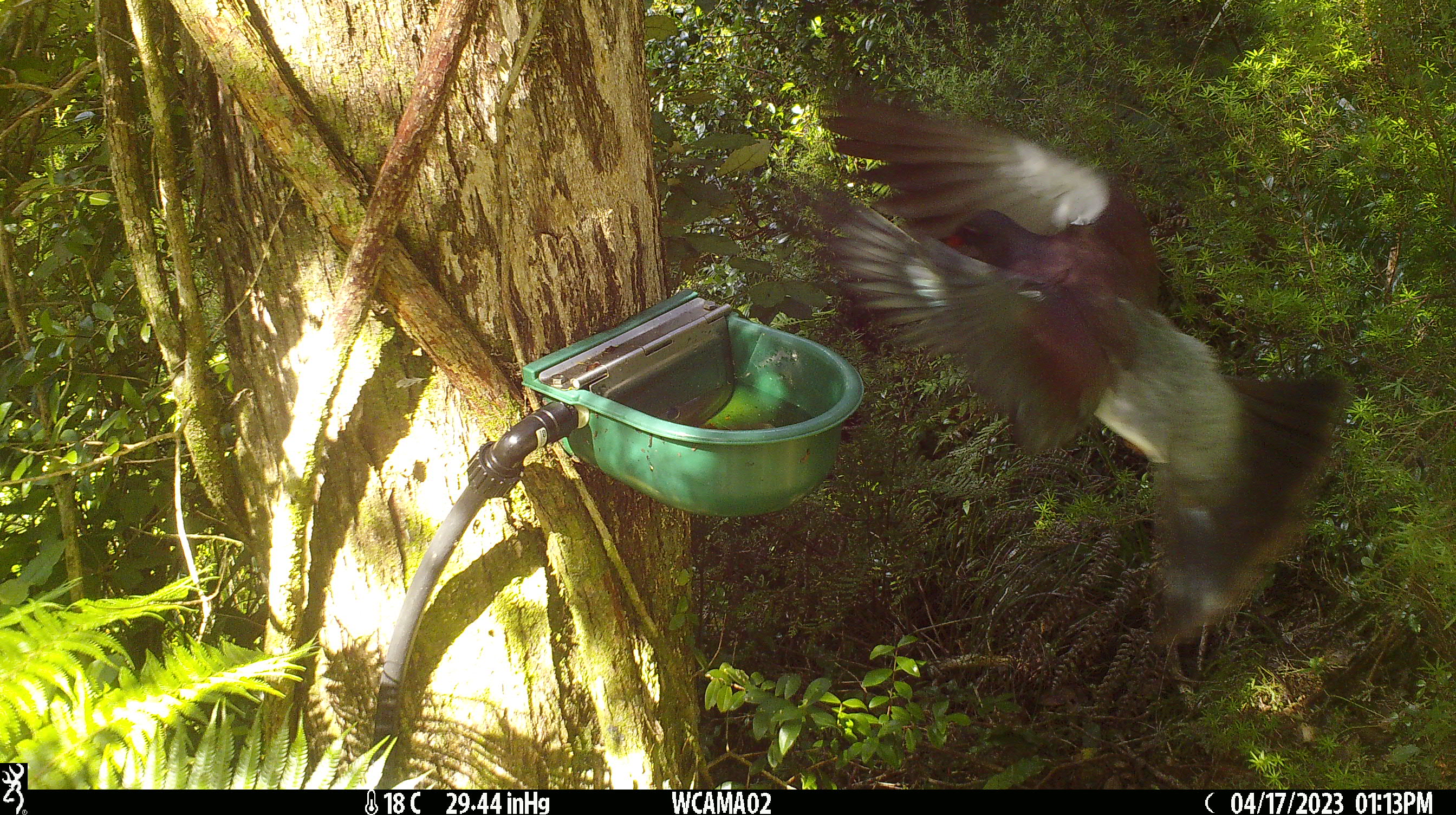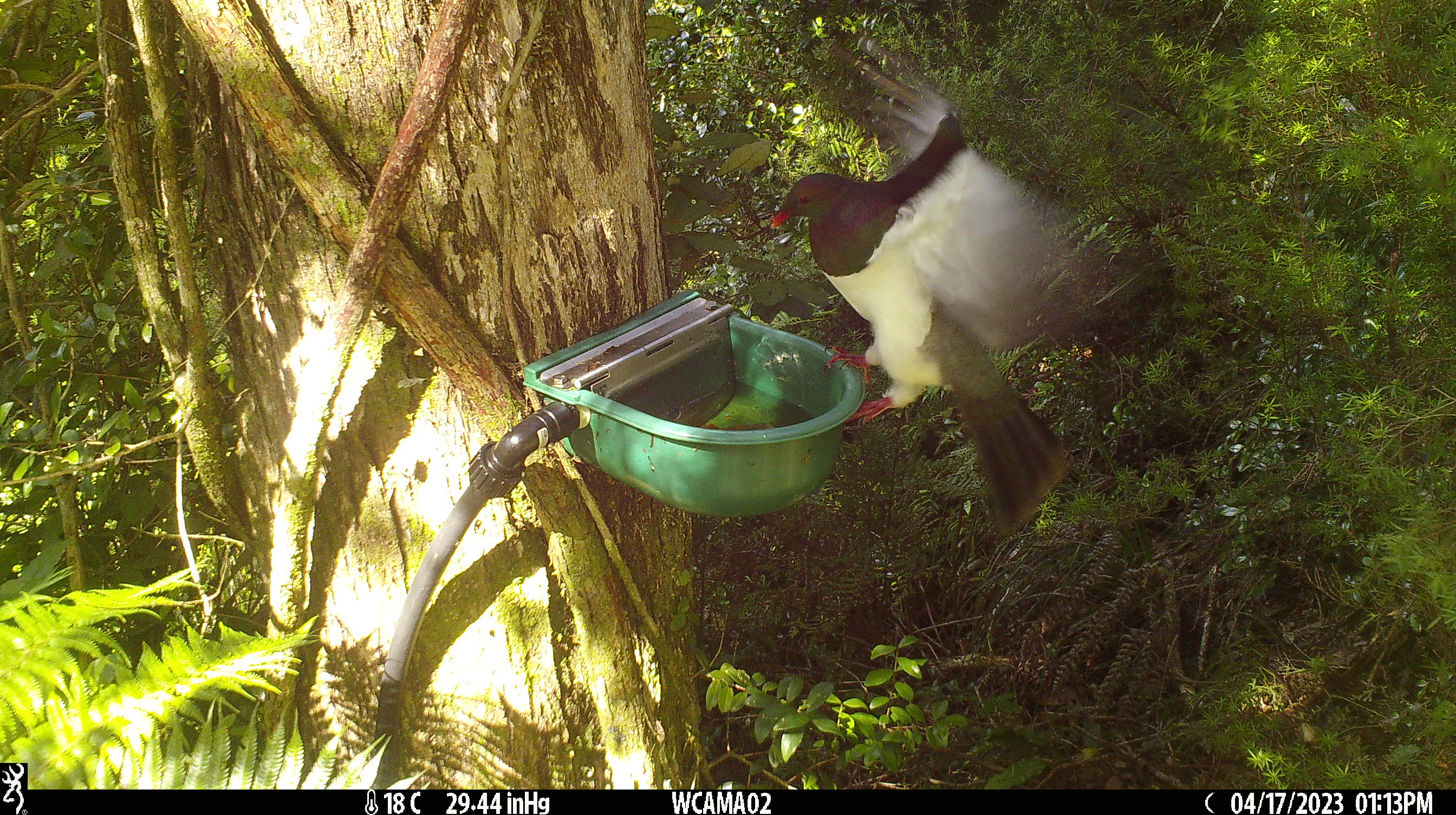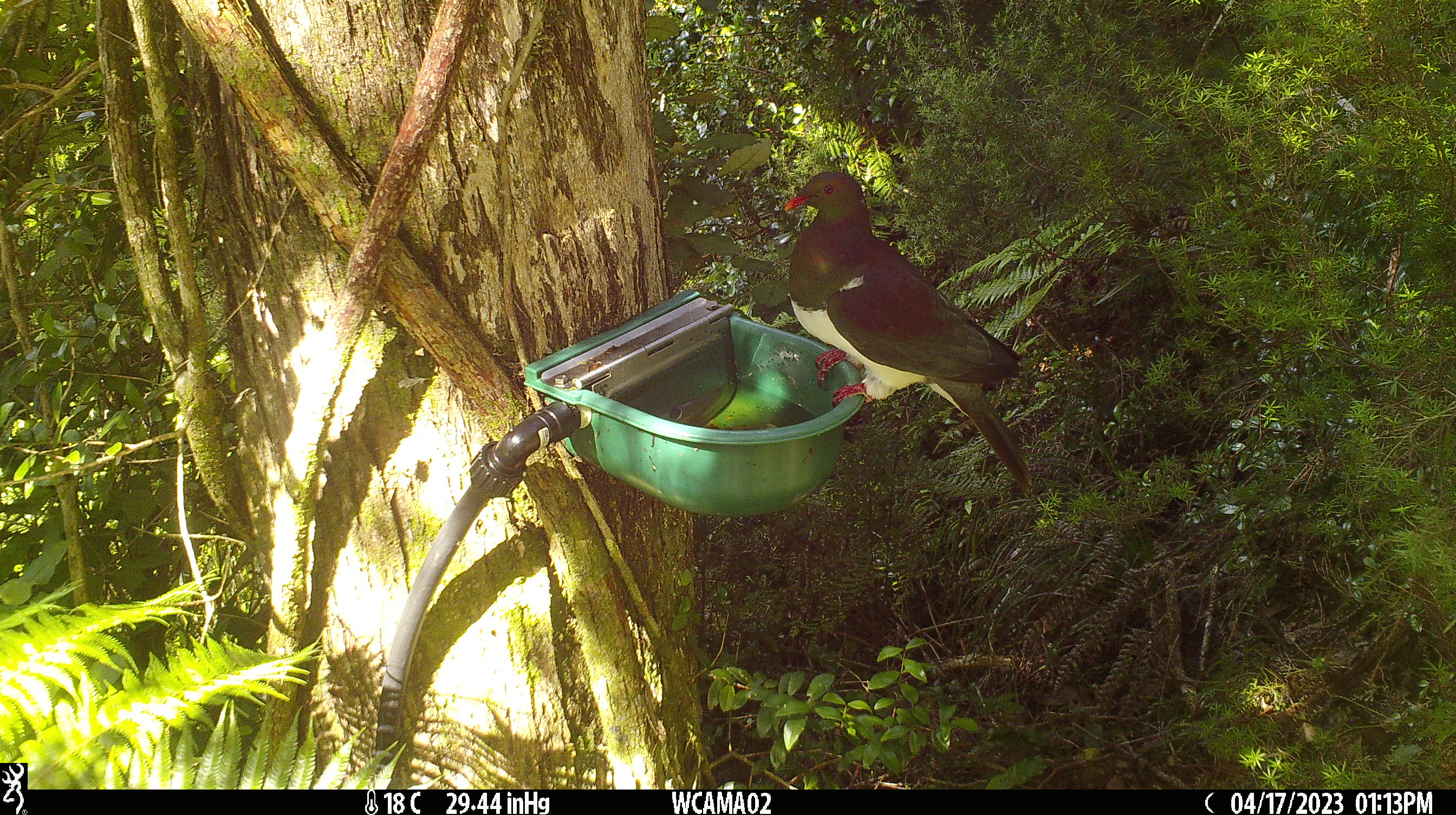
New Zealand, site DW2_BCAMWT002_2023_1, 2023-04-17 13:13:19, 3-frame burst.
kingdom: Animalia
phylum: Chordata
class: Aves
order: Columbiformes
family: Columbidae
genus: Hemiphaga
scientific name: Hemiphaga novaeseelandiae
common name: new zealand pigeon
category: kereru